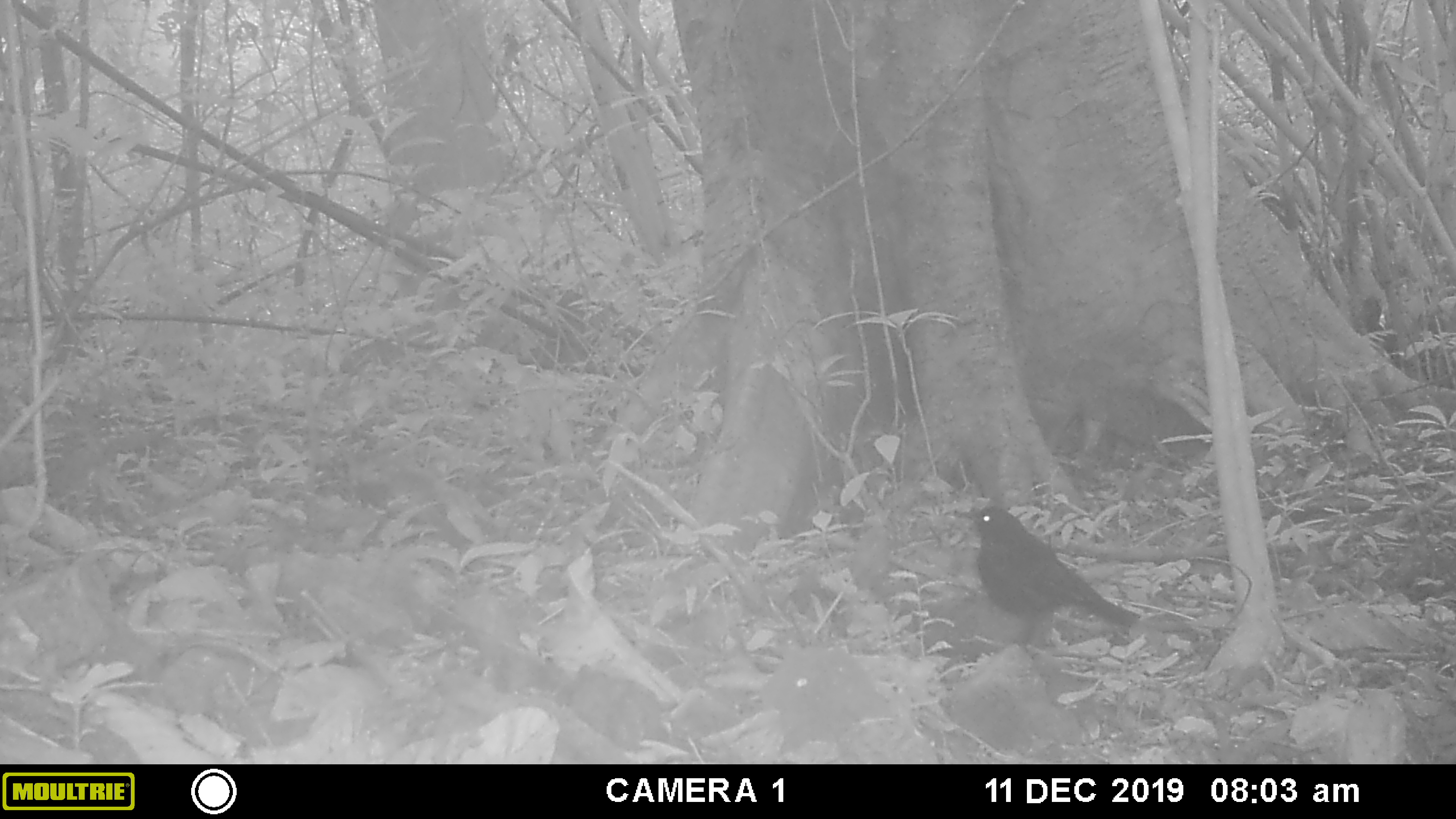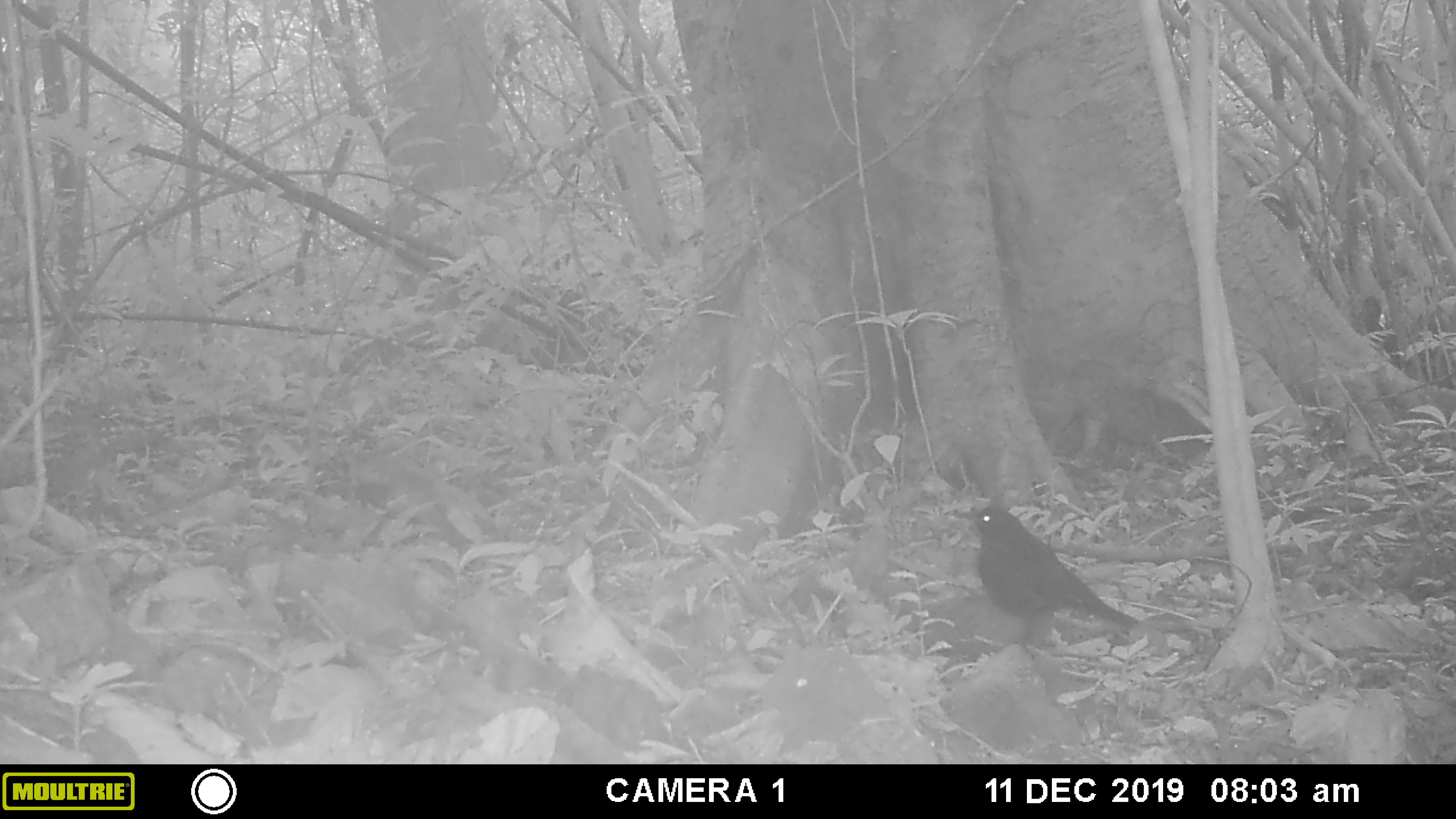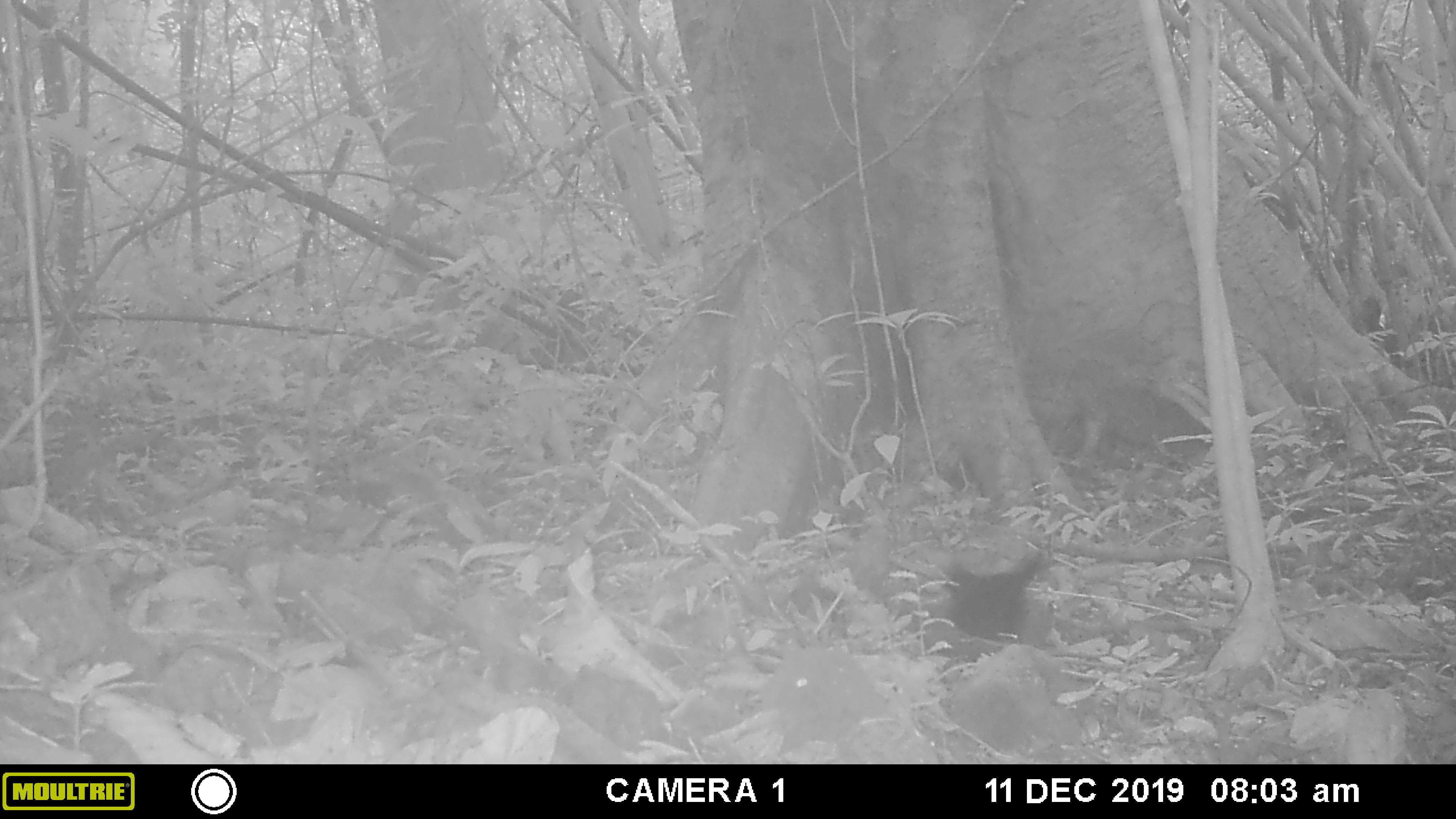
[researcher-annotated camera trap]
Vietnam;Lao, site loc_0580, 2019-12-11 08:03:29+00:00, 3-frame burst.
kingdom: Animalia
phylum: Chordata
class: Aves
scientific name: Aves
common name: bird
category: unidentified bird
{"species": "unidentified bird (bird) (Aves)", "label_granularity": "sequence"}